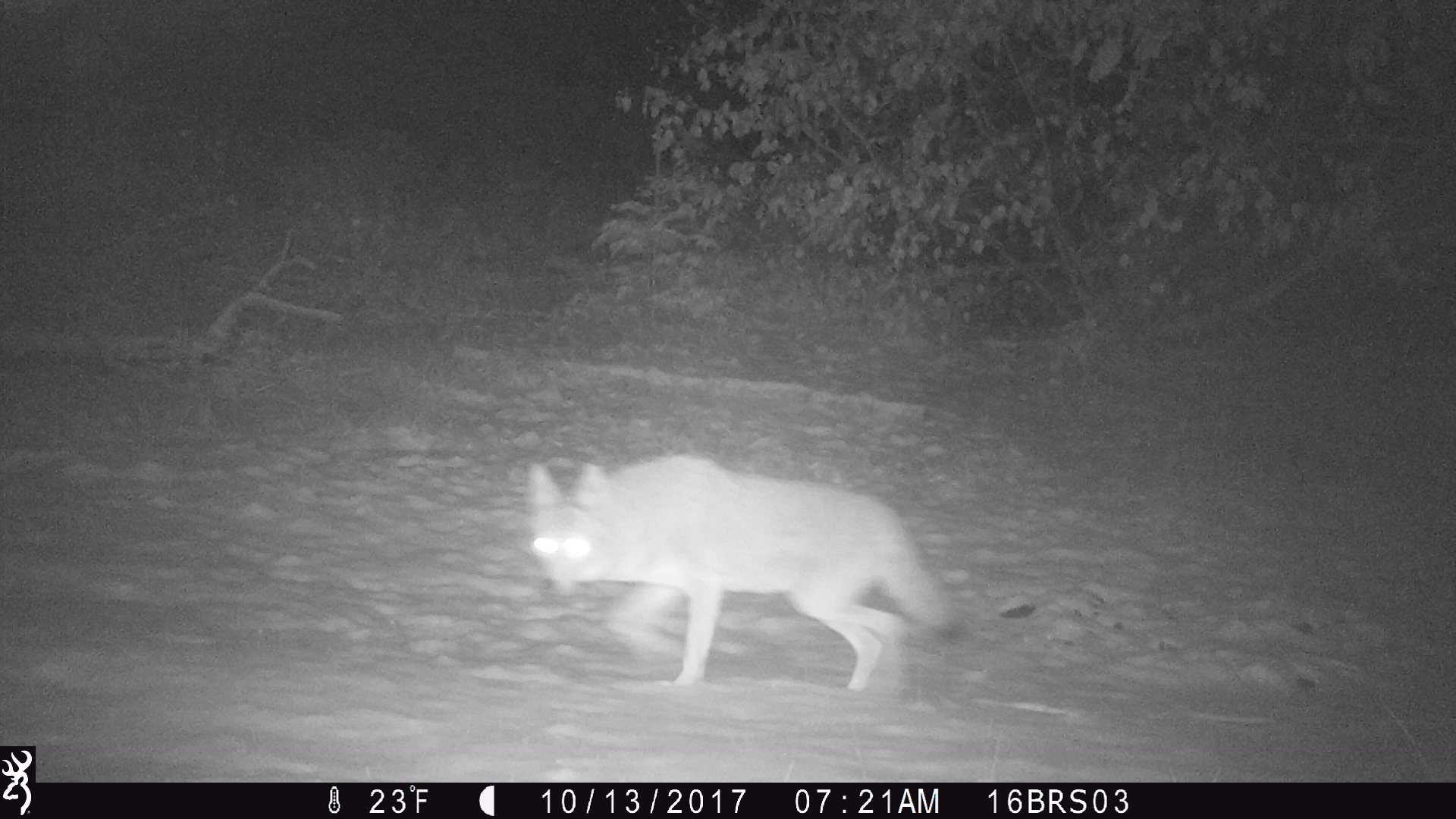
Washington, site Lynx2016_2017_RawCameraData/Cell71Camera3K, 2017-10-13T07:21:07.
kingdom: Animalia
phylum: Chordata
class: Mammalia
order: Carnivora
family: Canidae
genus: Canis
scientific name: Canis latrans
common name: coyote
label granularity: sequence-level